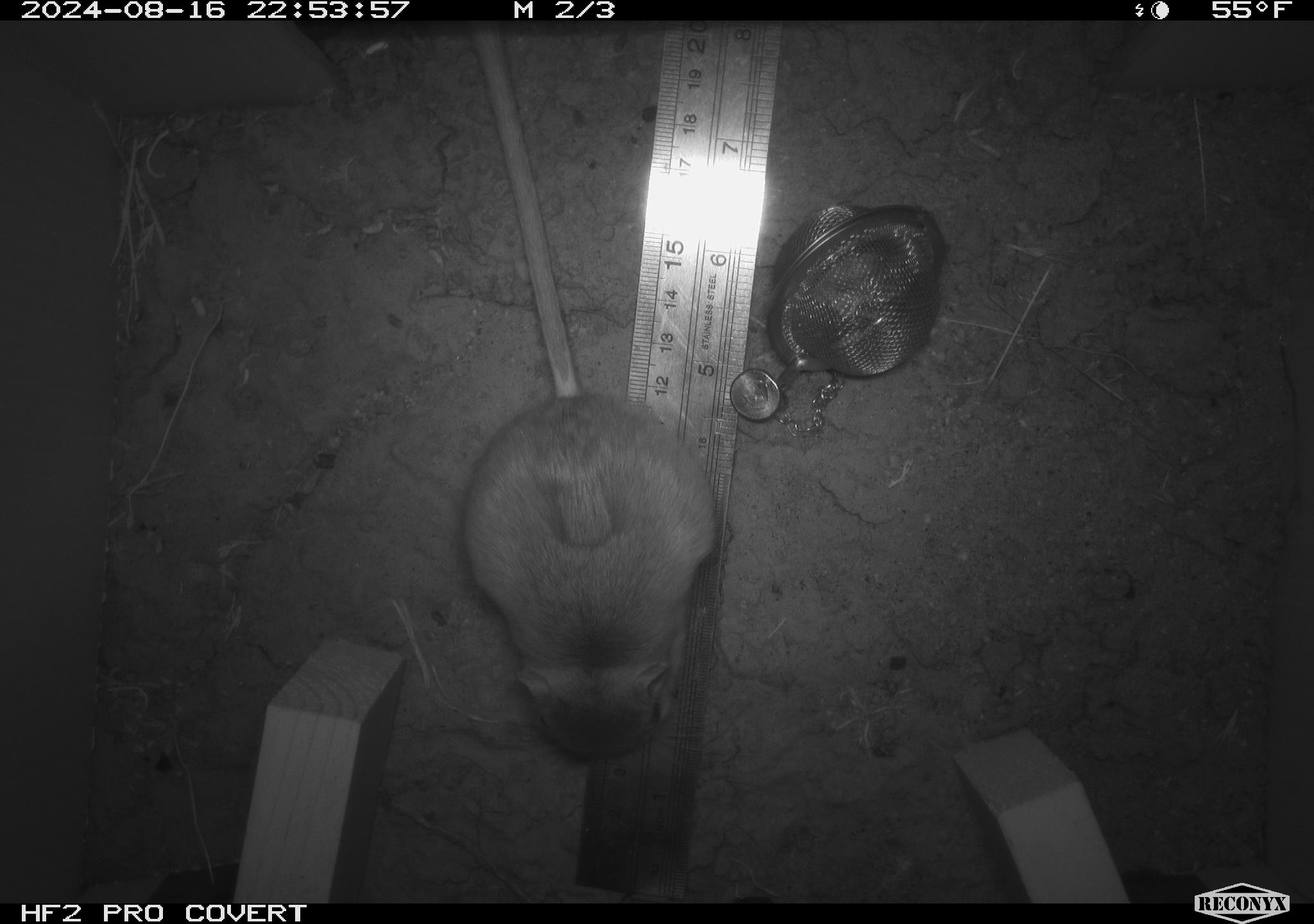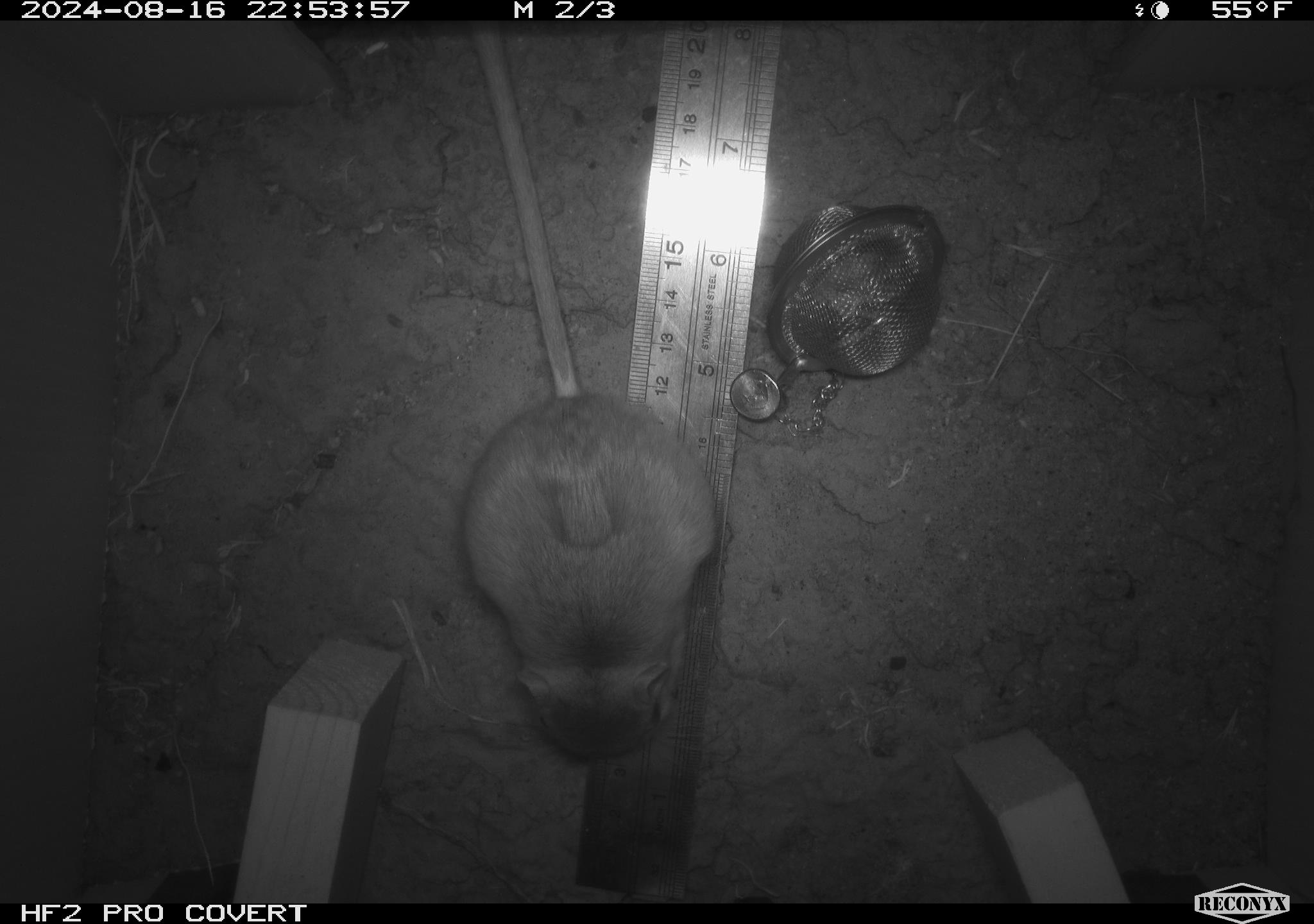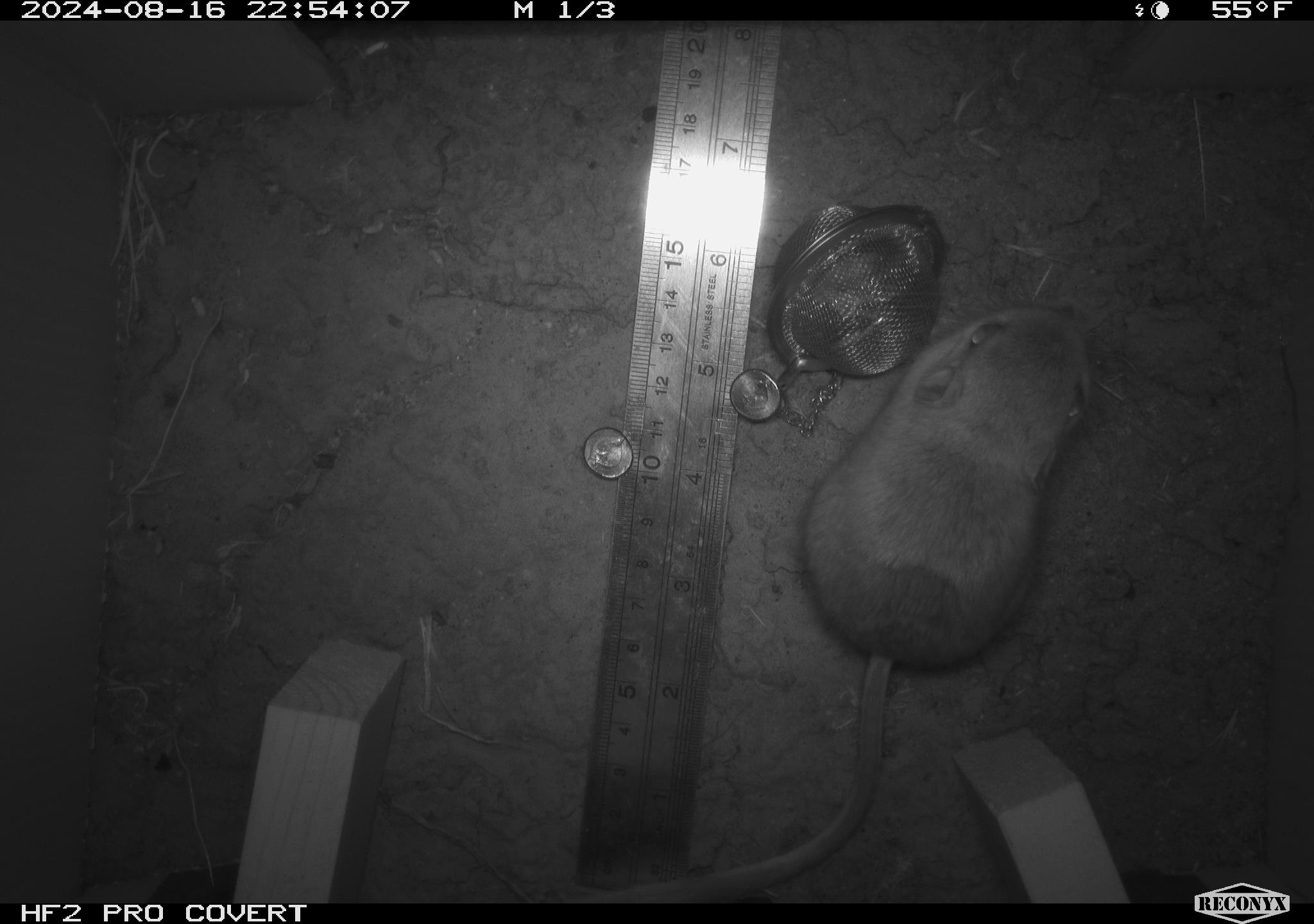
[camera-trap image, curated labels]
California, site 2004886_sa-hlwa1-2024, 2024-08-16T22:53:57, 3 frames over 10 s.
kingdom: Animalia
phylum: Chordata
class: Mammalia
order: Rodentia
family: Heteromyidae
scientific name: Heteromyidae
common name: kangaroo rats and pocket mice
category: heteromyidae family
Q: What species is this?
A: Heteromyidae family (kangaroo rats and pocket mice) (Heteromyidae).